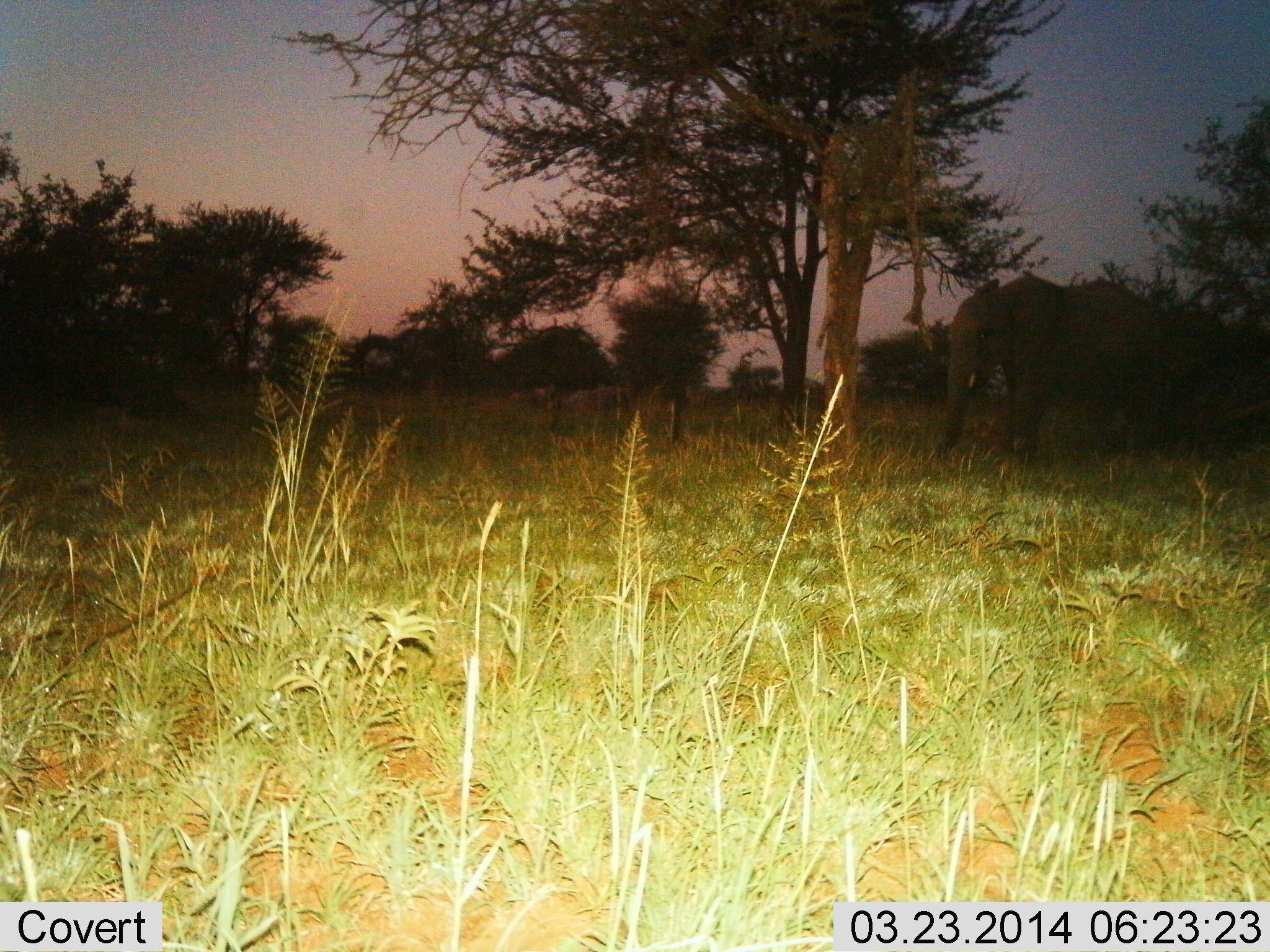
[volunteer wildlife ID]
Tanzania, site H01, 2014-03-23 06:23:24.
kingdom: Animalia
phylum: Chordata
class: Mammalia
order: Proboscidea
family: Elephantidae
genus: Loxodonta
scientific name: Loxodonta africana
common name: african bush elephant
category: elephant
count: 1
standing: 80%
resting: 0%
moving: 20%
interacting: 0%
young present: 0%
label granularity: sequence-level